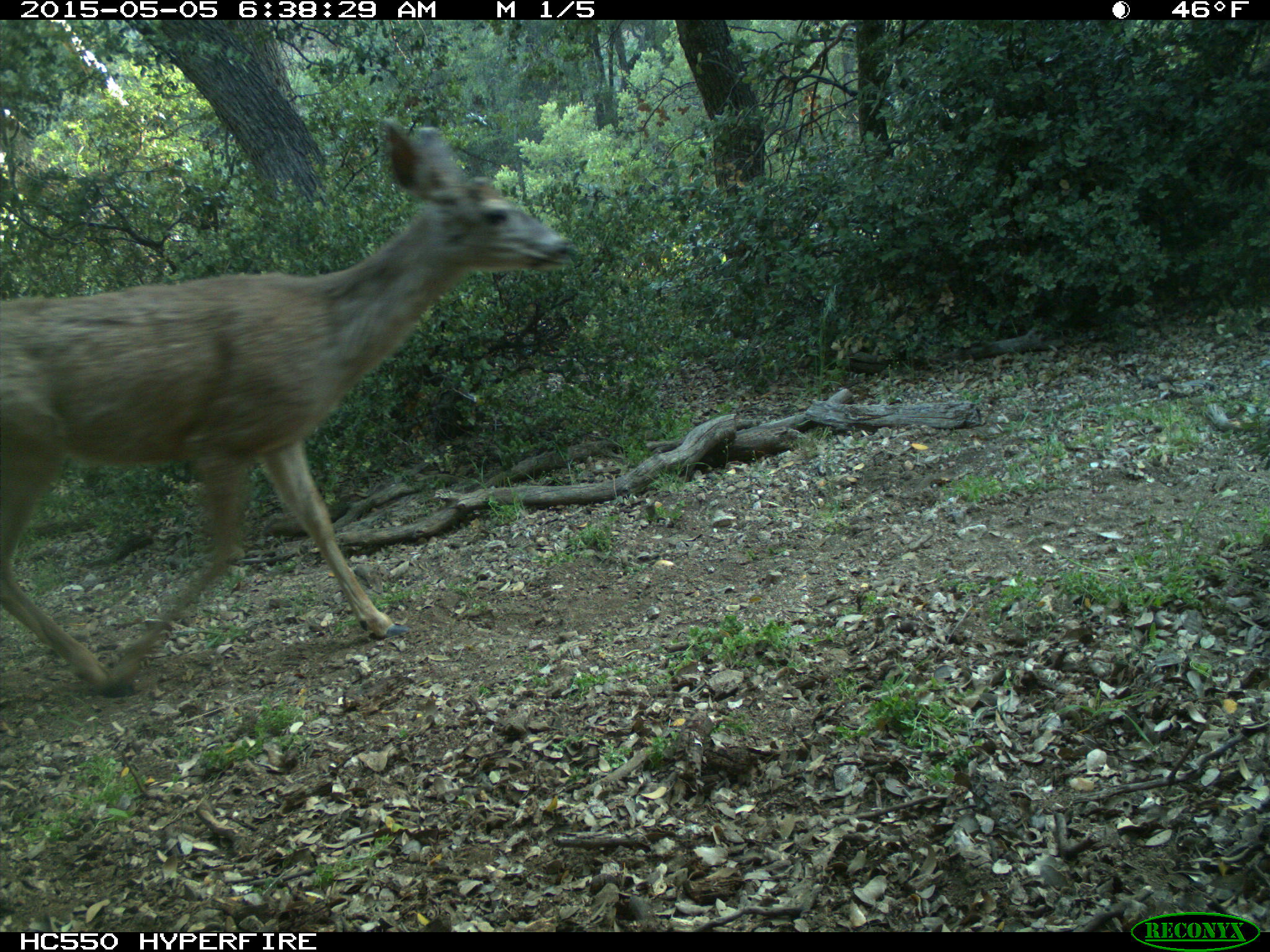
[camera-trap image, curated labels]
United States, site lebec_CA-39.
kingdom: Animalia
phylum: Chordata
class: Mammalia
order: Artiodactyla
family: Cervidae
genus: Odocoileus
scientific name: Odocoileus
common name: deer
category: unidentified deer